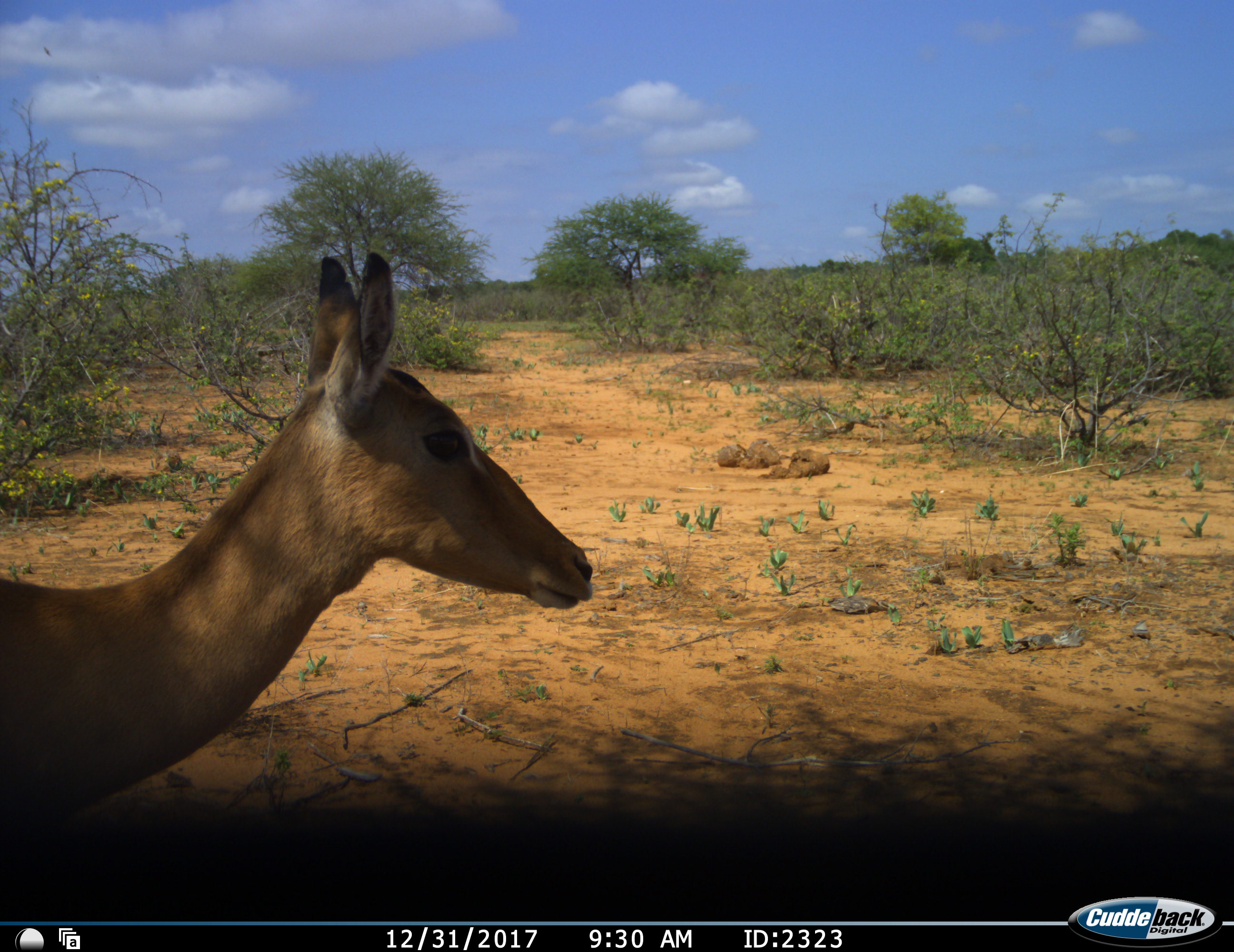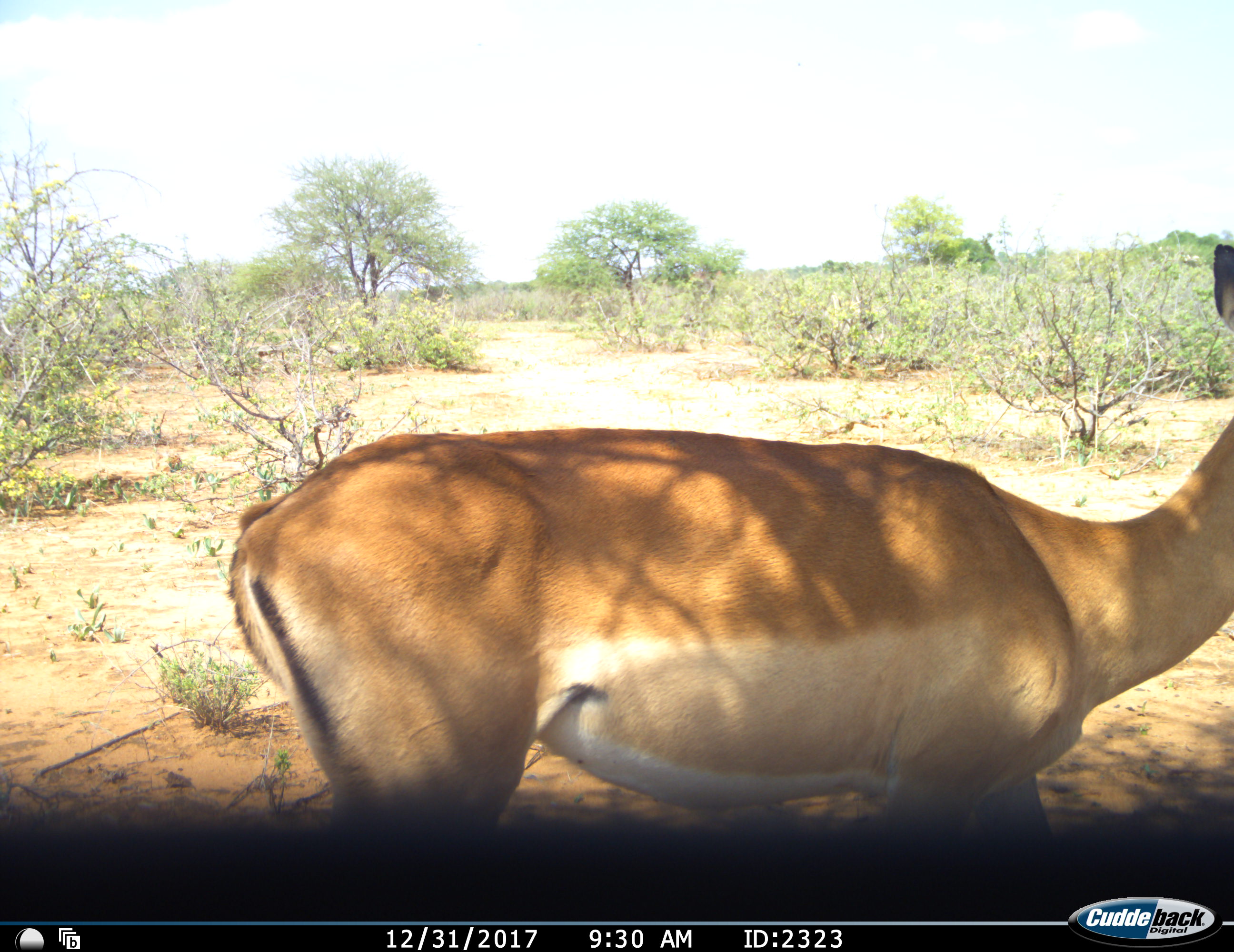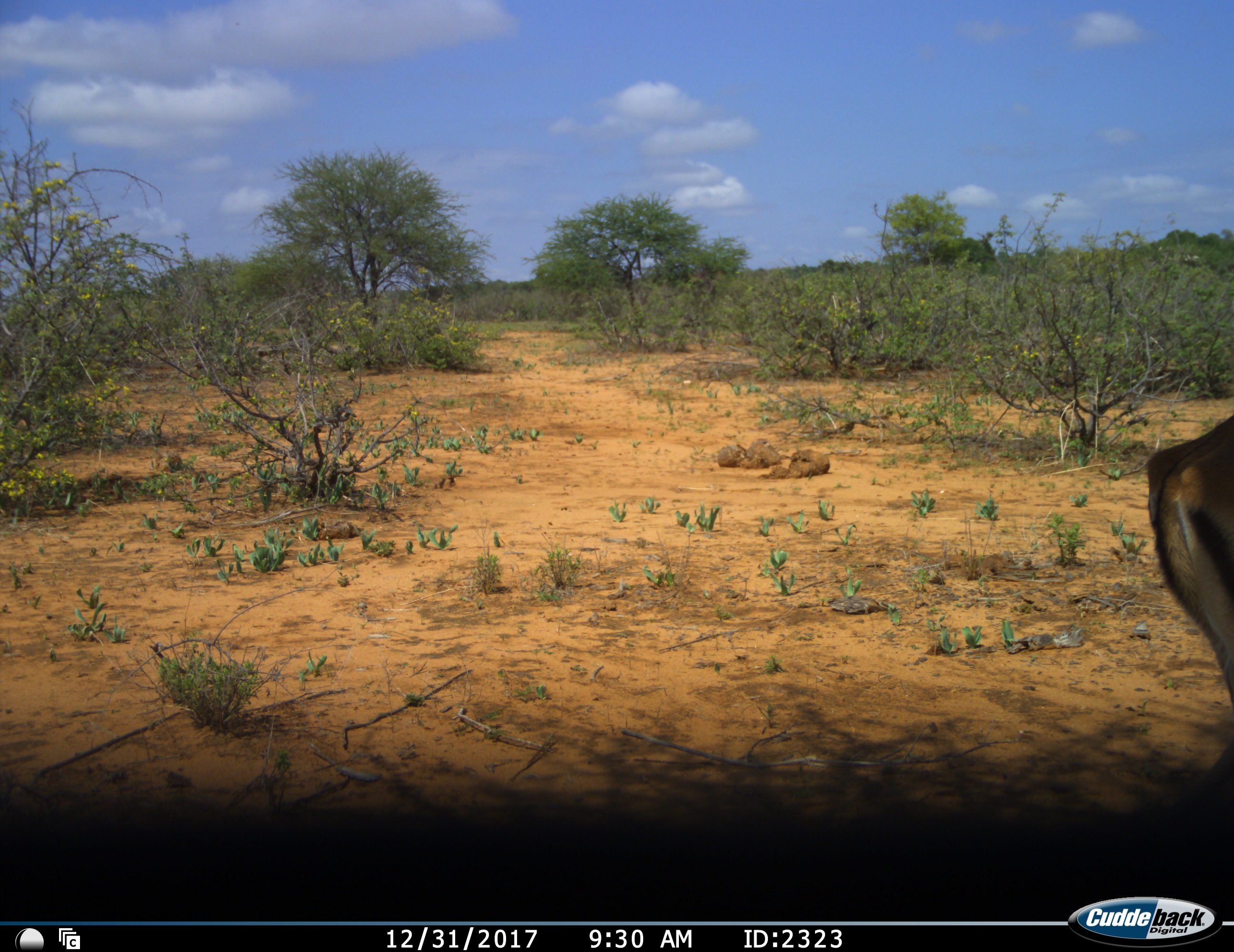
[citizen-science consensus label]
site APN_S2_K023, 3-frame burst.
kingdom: Animalia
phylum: Chordata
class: Mammalia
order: Artiodactyla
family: Bovidae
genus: Aepyceros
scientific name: Aepyceros melampus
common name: impala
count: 1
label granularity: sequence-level